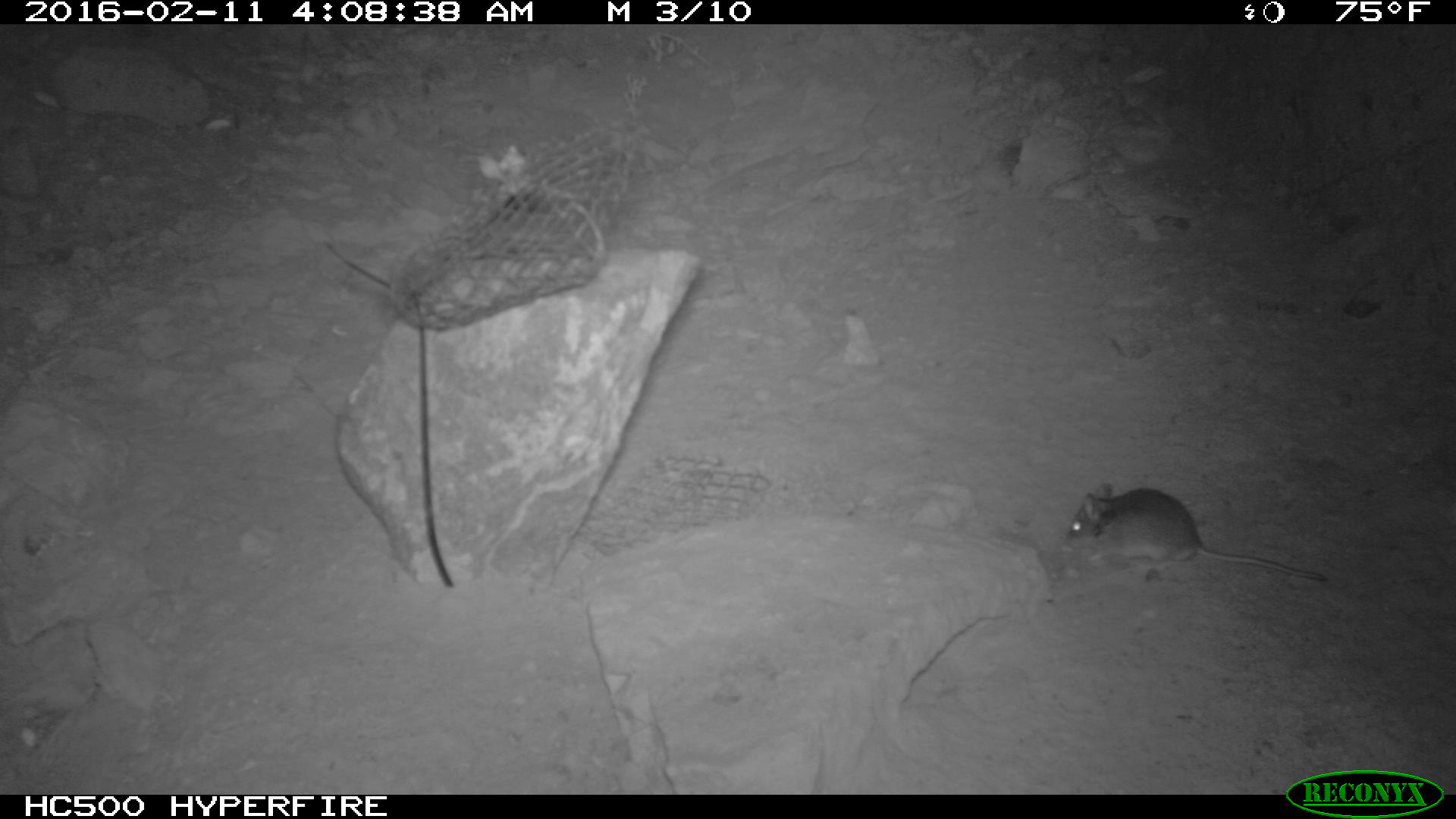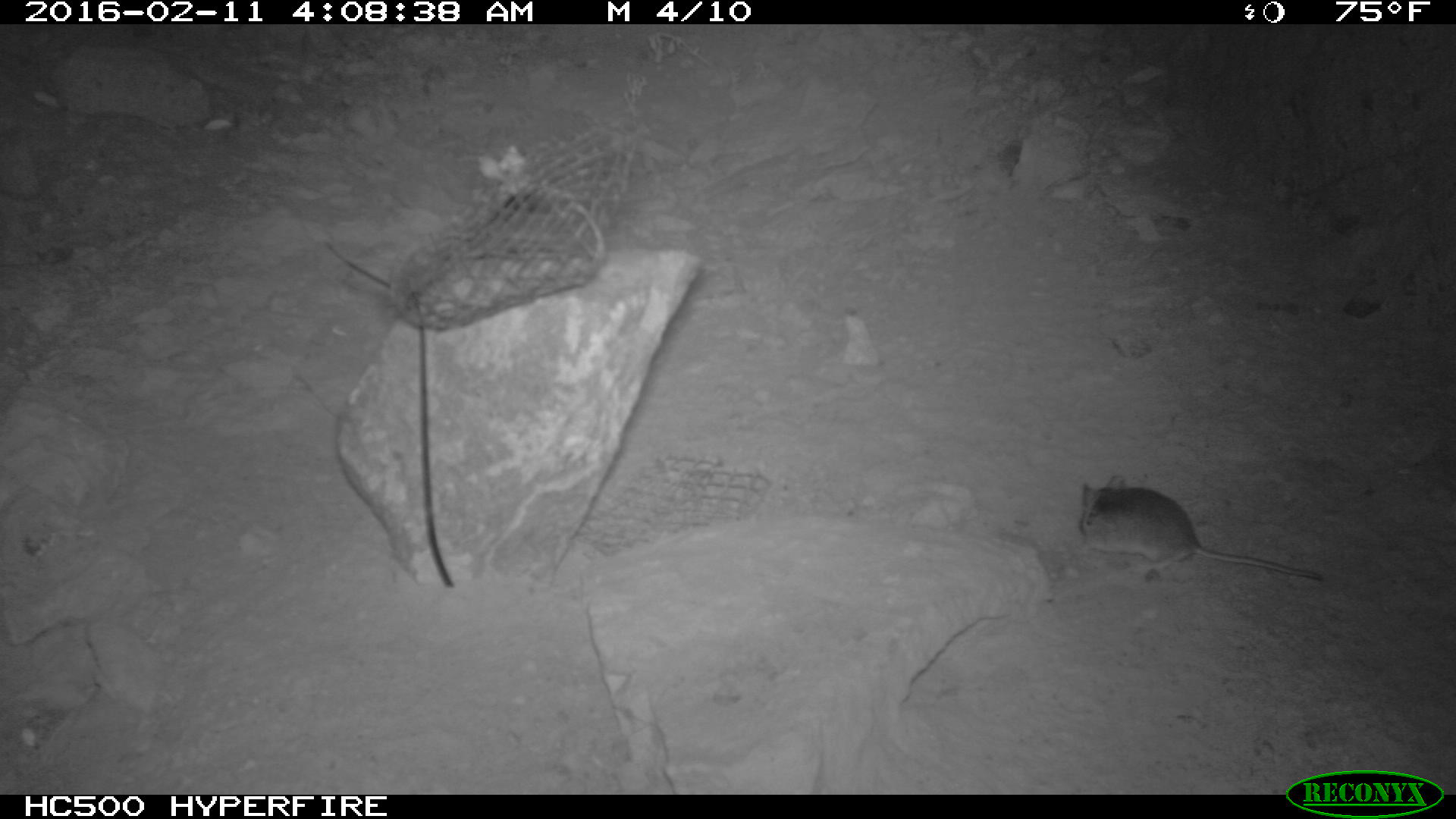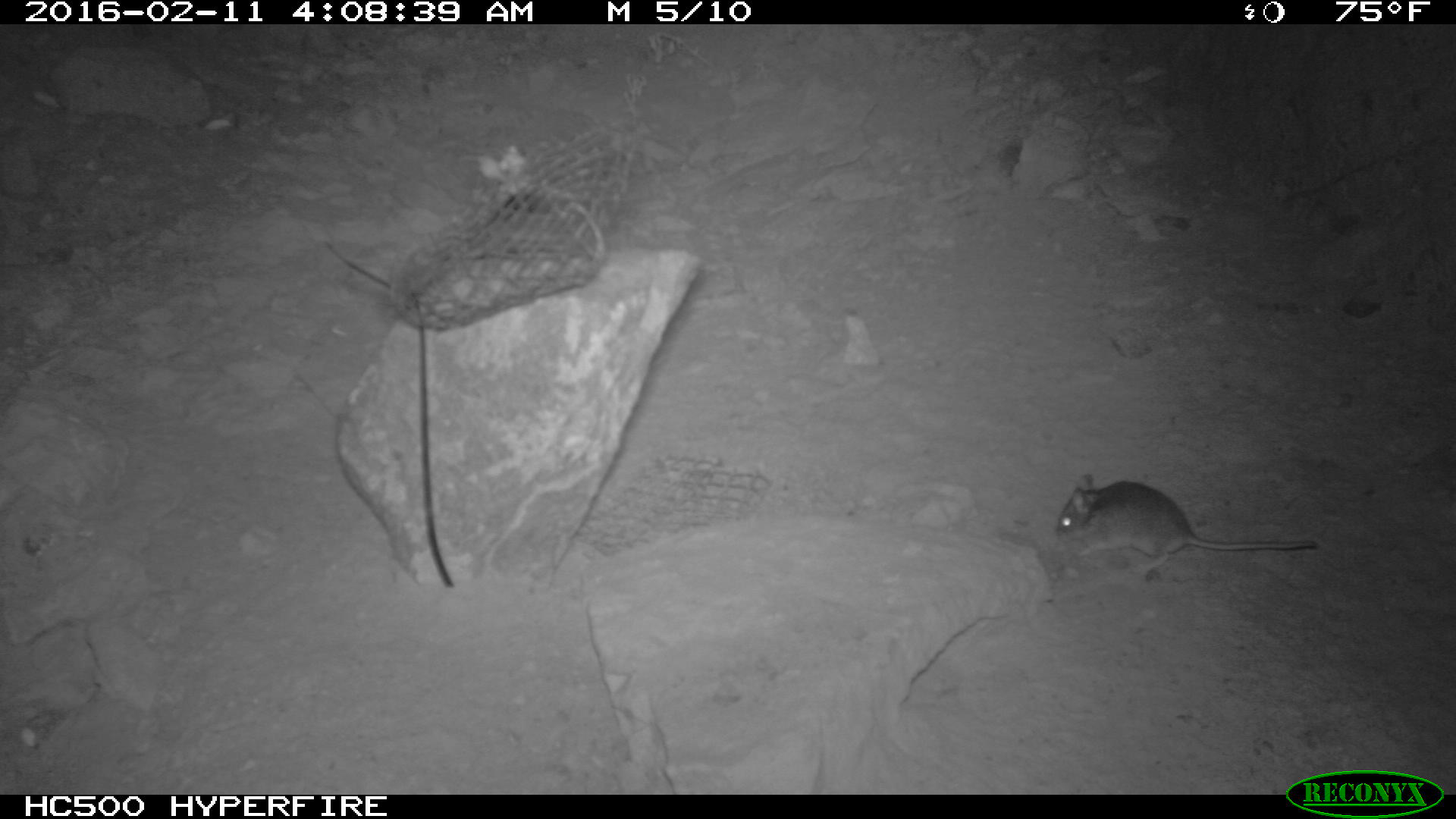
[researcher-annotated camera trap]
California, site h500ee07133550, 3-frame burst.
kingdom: Animalia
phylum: Chordata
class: Mammalia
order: Rodentia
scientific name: Rodentia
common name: rodent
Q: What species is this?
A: Rodent (Rodentia).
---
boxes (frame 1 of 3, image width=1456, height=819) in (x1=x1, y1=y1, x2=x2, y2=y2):
rodent: (x1=1065, y1=482, x2=1328, y2=582)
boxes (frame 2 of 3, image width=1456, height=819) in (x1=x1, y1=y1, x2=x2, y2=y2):
rodent: (x1=1078, y1=470, x2=1323, y2=580)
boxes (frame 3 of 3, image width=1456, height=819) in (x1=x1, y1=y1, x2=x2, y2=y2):
rodent: (x1=1053, y1=469, x2=1316, y2=569)